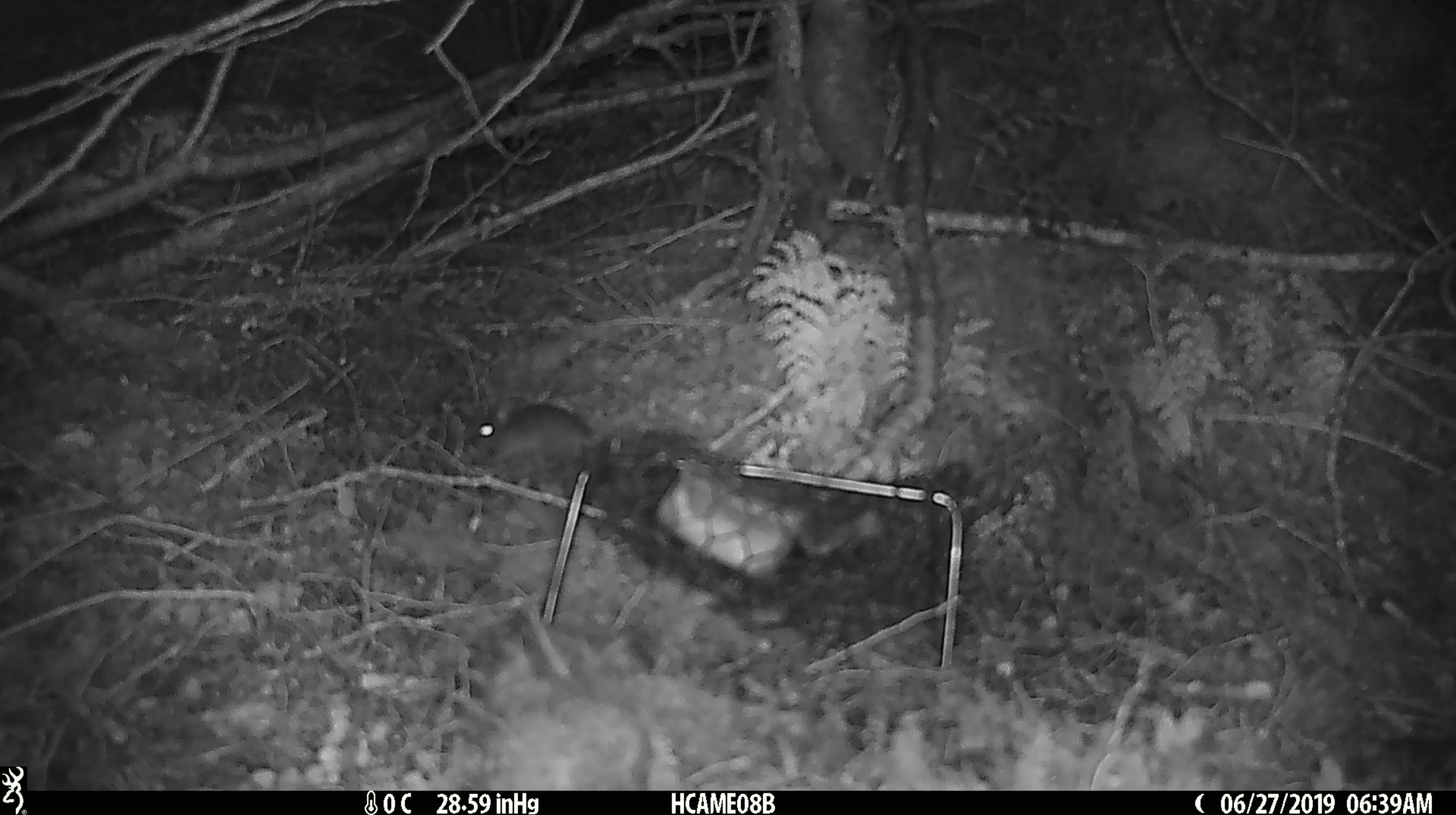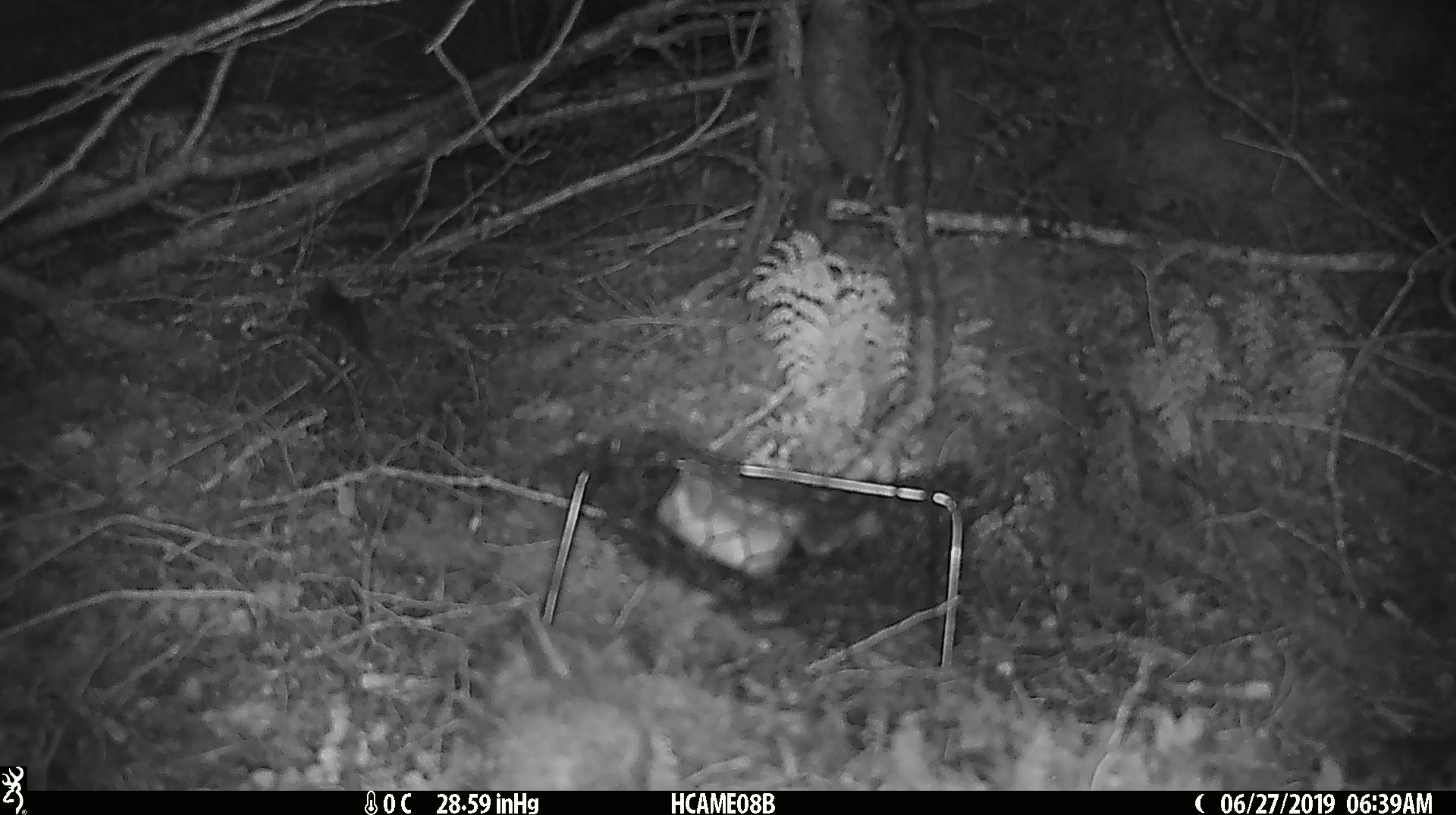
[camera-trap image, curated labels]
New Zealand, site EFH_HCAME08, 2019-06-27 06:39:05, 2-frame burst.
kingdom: Animalia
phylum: Chordata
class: Mammalia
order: Rodentia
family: Muridae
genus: Mus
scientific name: Mus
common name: mouse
Mouse (Mus).